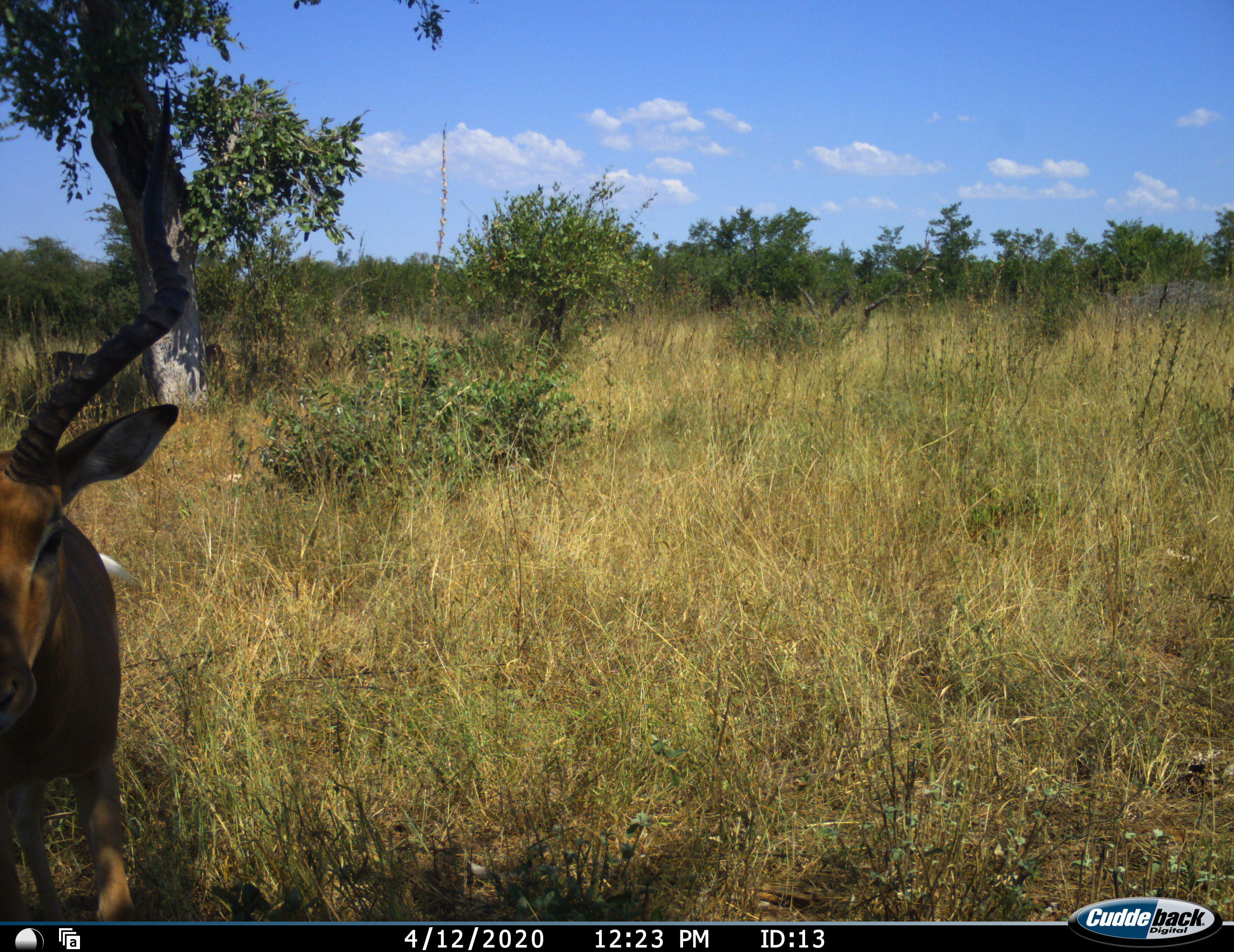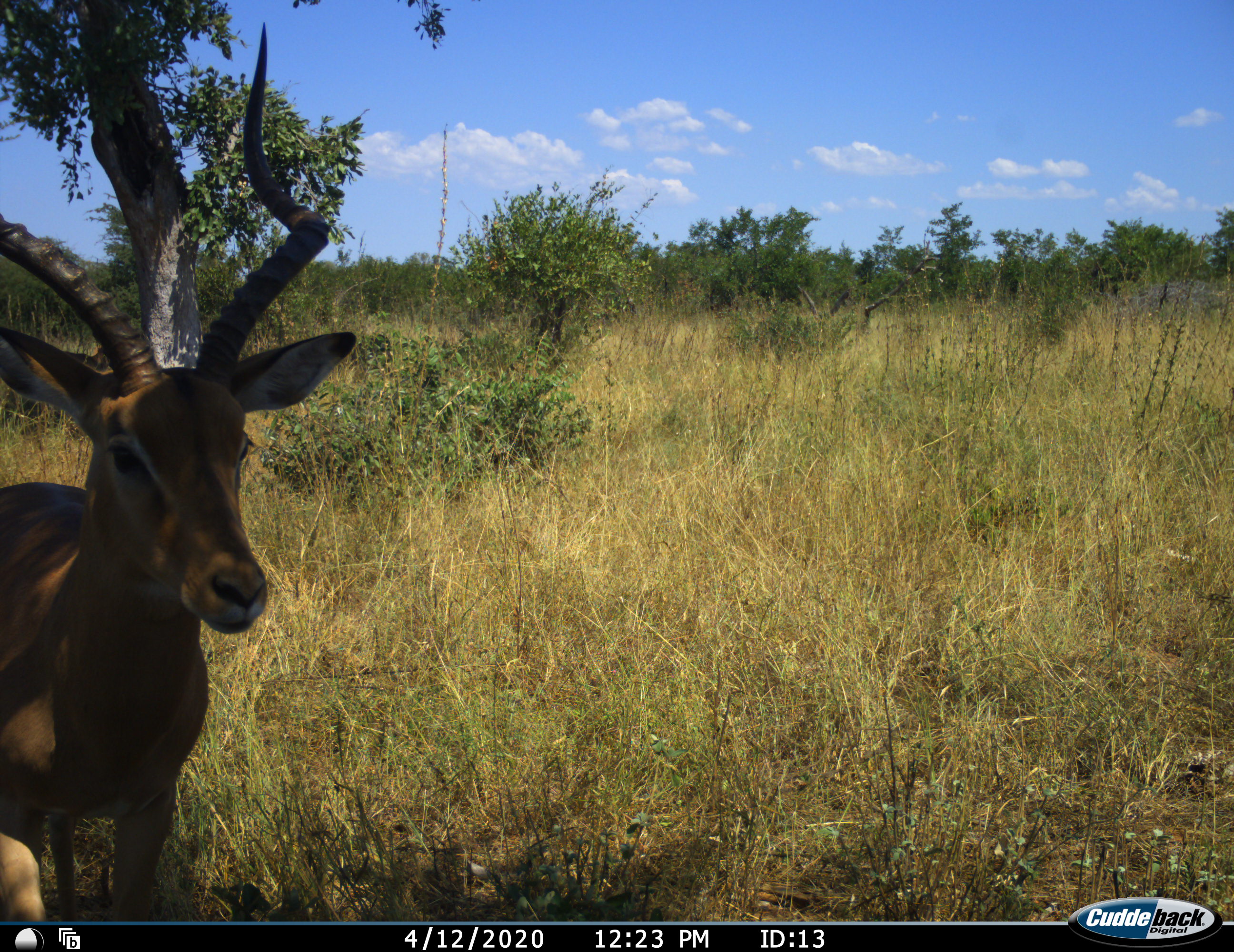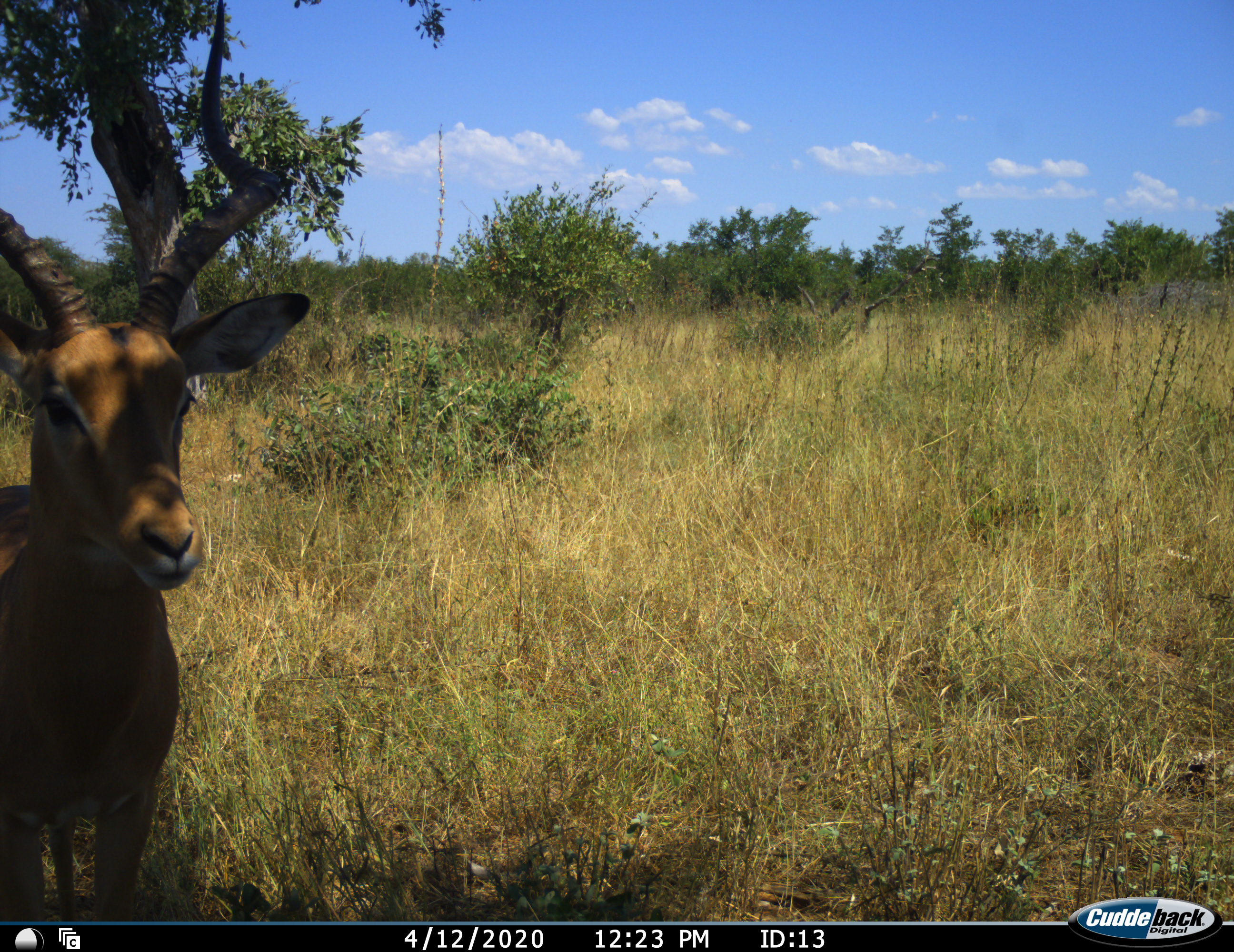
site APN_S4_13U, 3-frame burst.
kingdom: Animalia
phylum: Chordata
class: Mammalia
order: Artiodactyla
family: Bovidae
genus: Aepyceros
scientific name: Aepyceros melampus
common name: impala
Impala (Aepyceros melampus), count 1. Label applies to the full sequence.